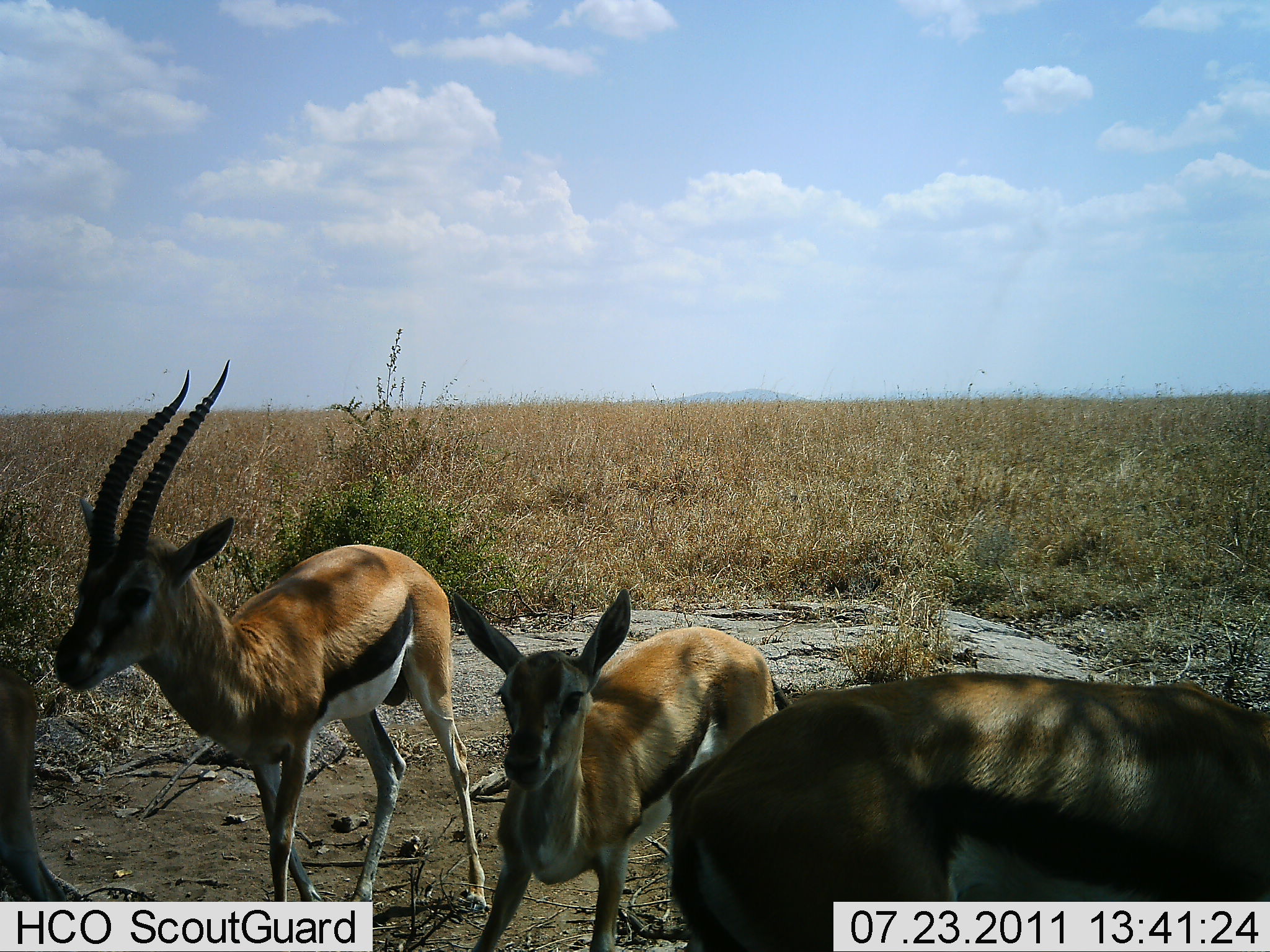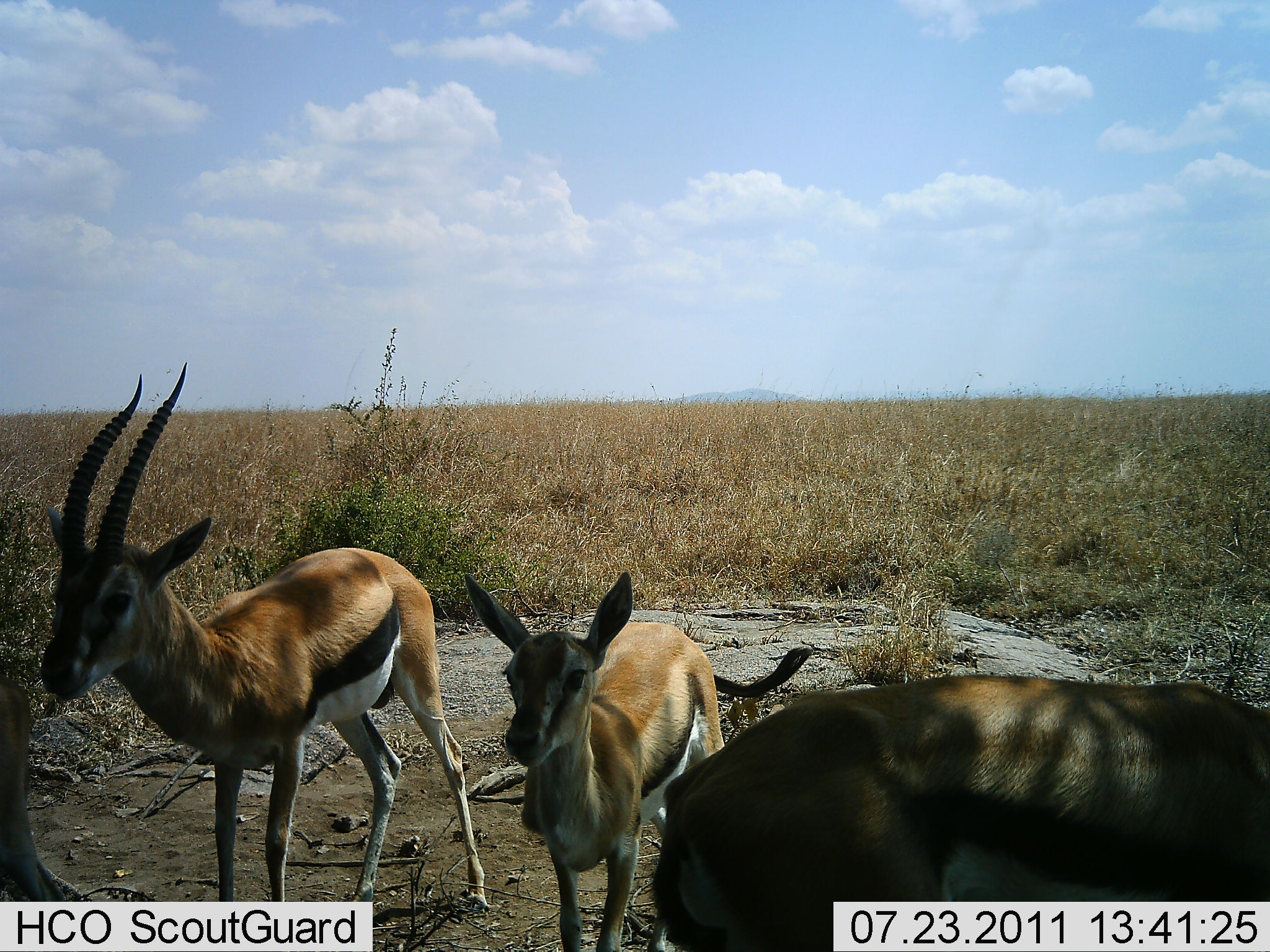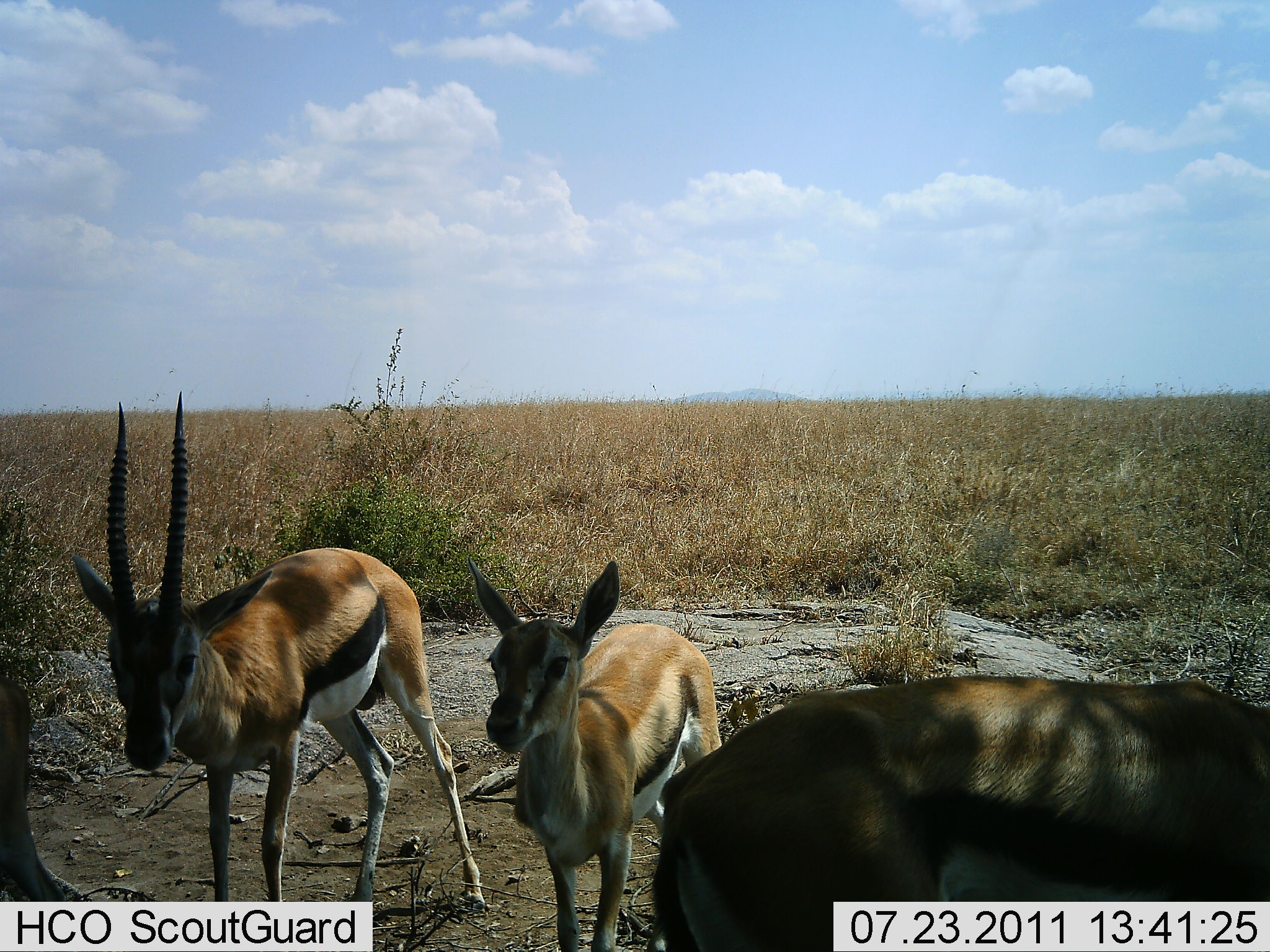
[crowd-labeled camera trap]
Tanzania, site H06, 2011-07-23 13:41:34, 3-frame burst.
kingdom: Animalia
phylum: Chordata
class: Mammalia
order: Artiodactyla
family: Bovidae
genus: Eudorcas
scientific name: Eudorcas thomsonii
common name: thomson's gazelle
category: gazellethomsons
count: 4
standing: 100%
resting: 8%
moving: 8%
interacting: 8%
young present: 25%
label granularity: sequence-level